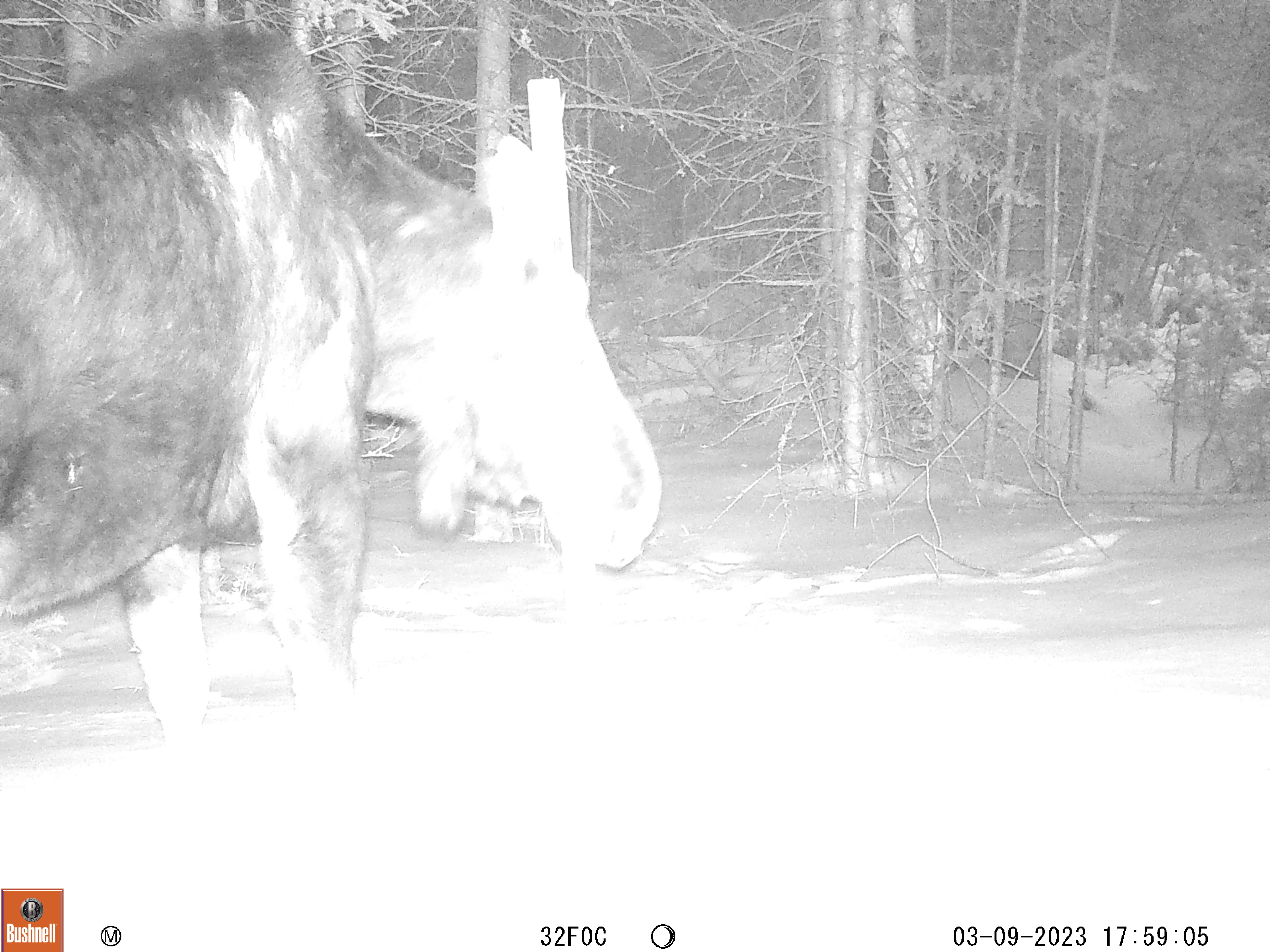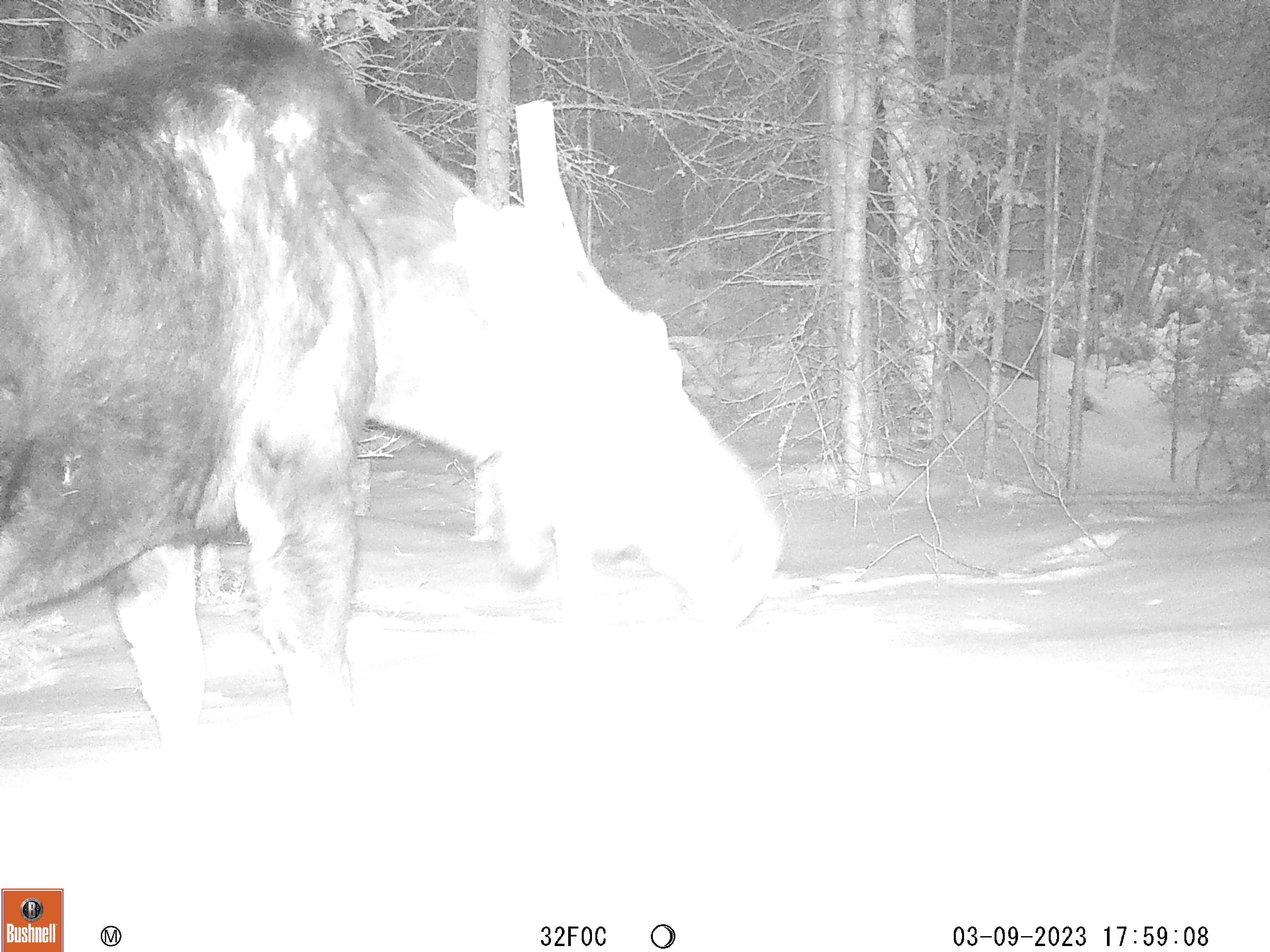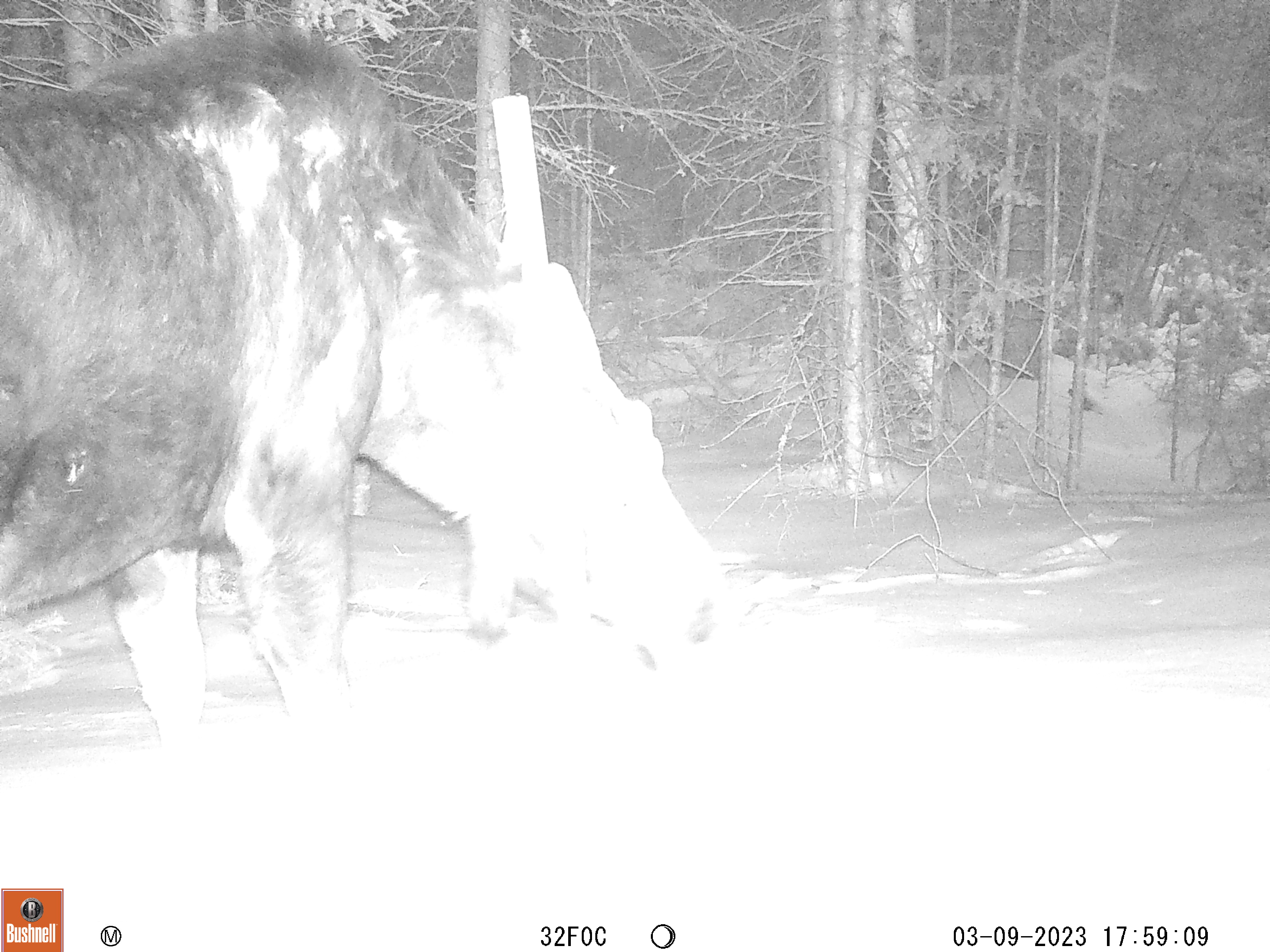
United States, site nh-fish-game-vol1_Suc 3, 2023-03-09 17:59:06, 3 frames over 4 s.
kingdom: Animalia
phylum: Chordata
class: Mammalia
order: Artiodactyla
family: Cervidae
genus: Alces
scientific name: Alces alces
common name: moose